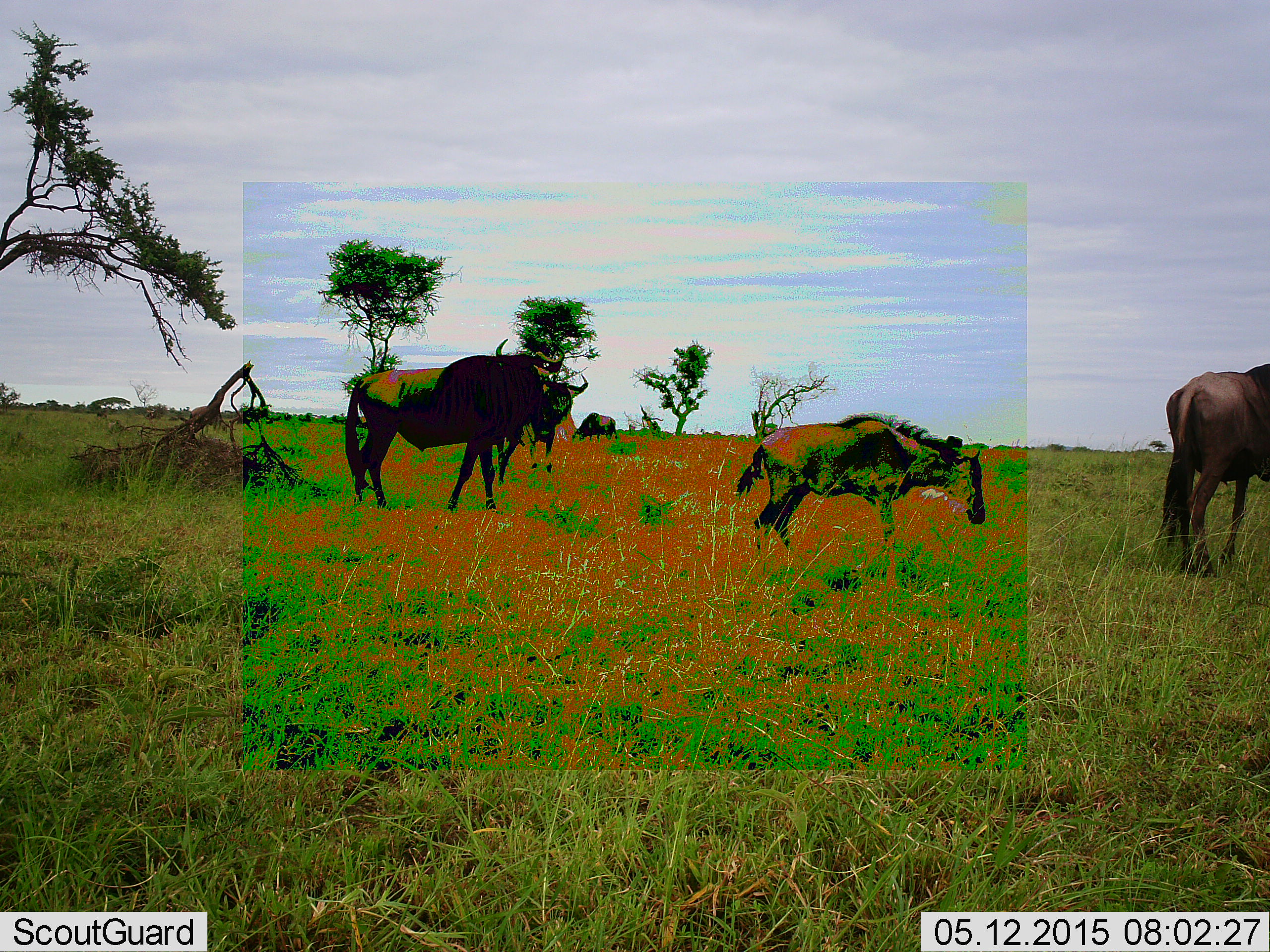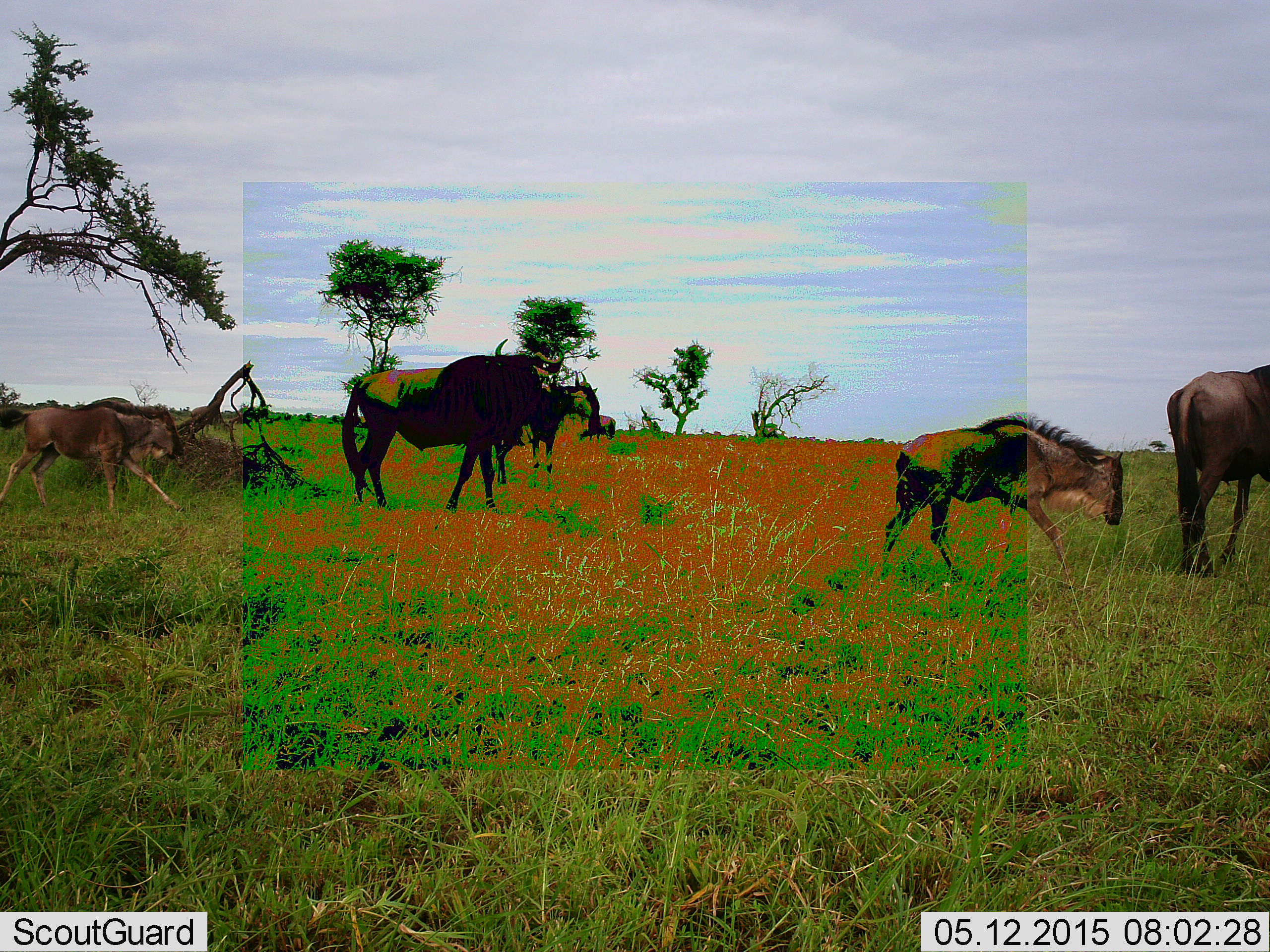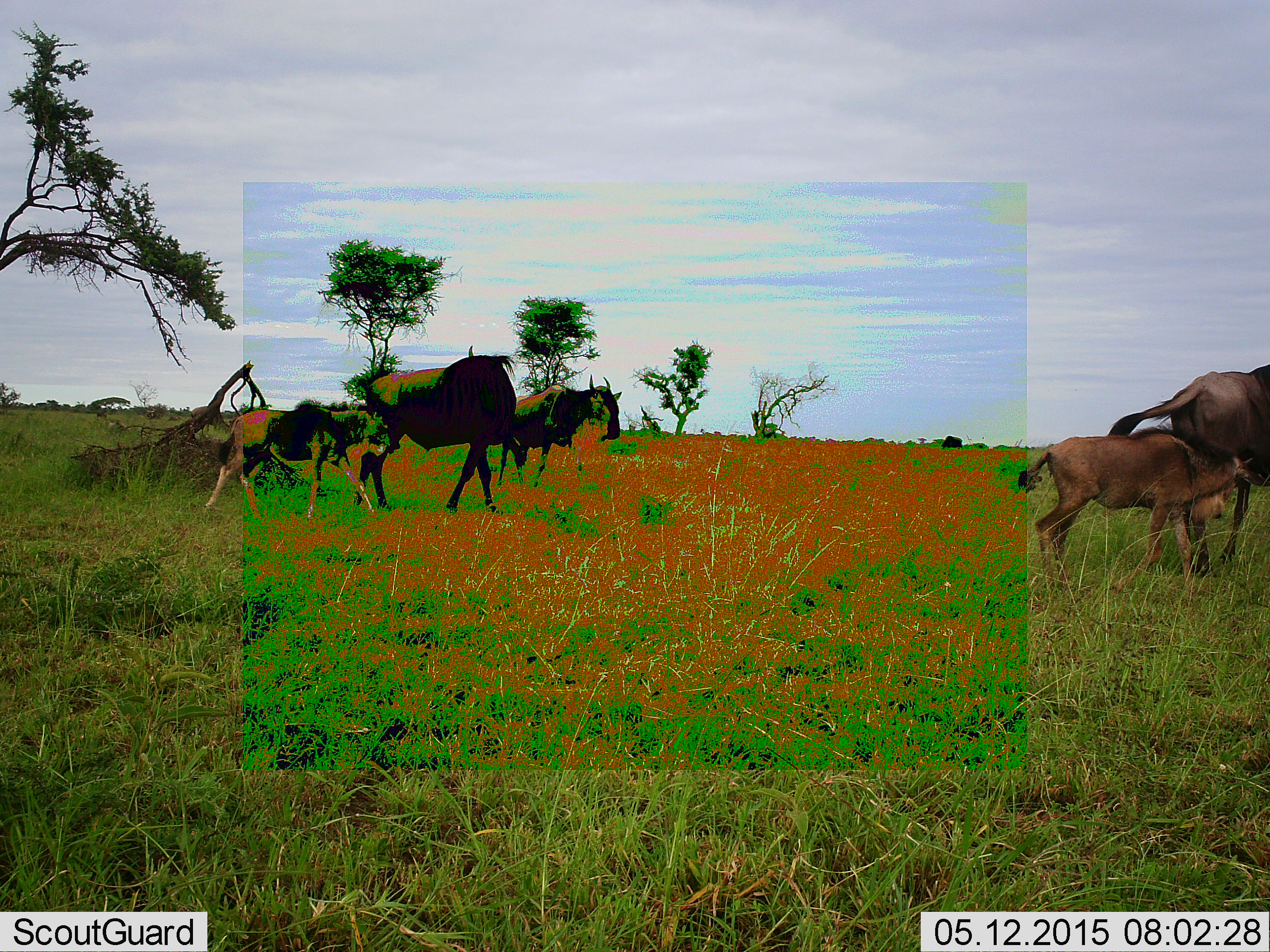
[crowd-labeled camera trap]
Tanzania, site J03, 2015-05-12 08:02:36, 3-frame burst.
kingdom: Animalia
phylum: Chordata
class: Mammalia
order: Artiodactyla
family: Bovidae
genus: Connochaetes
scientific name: Connochaetes taurinus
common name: blue wildebeest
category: wildebeest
Wildebeest (blue wildebeest) (Connochaetes taurinus), count 6. Behavior (volunteer vote fractions): standing 40%, resting 0%, moving 100%, interacting 10%. Young present (vote fraction): 80%. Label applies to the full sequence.